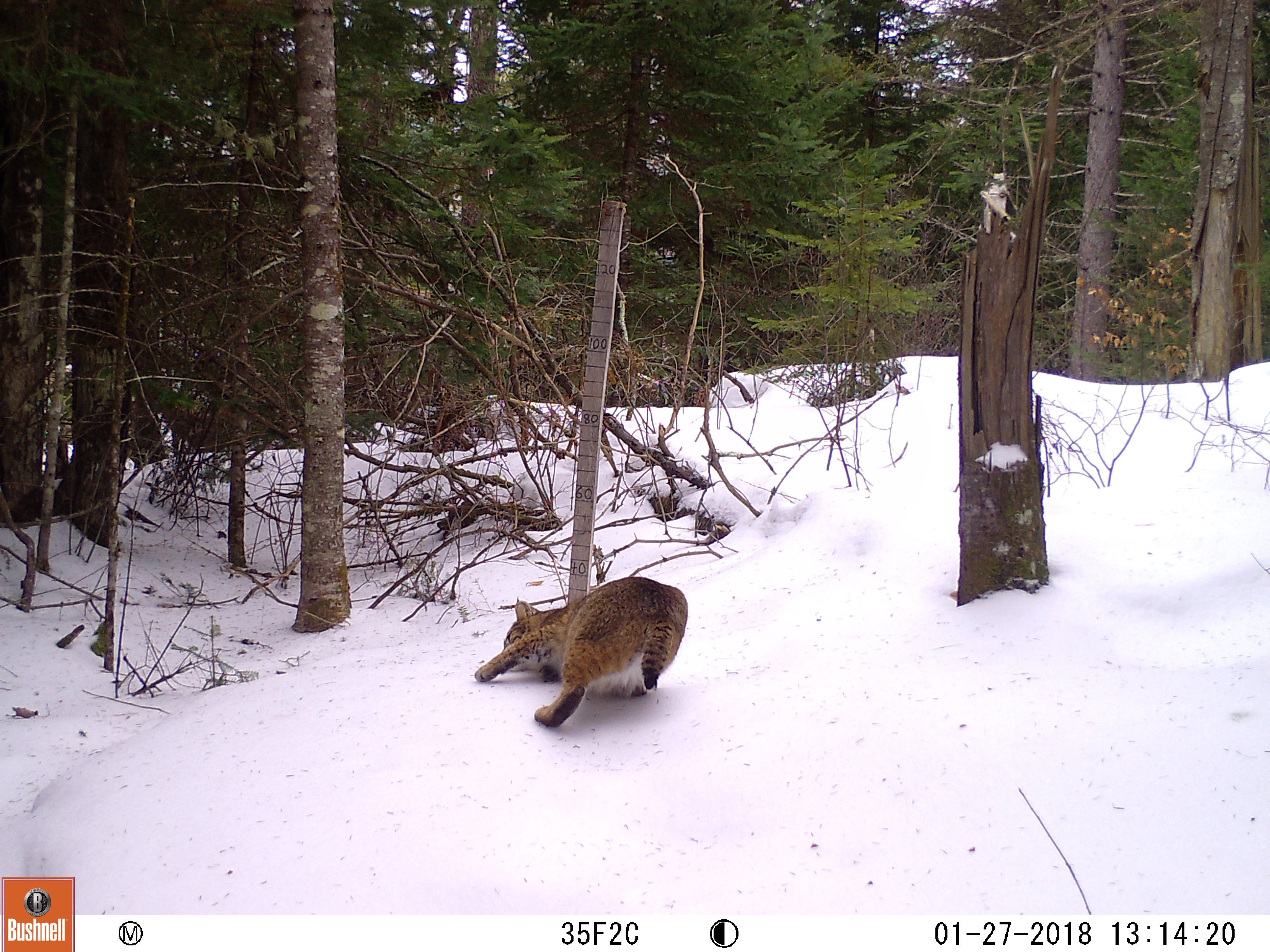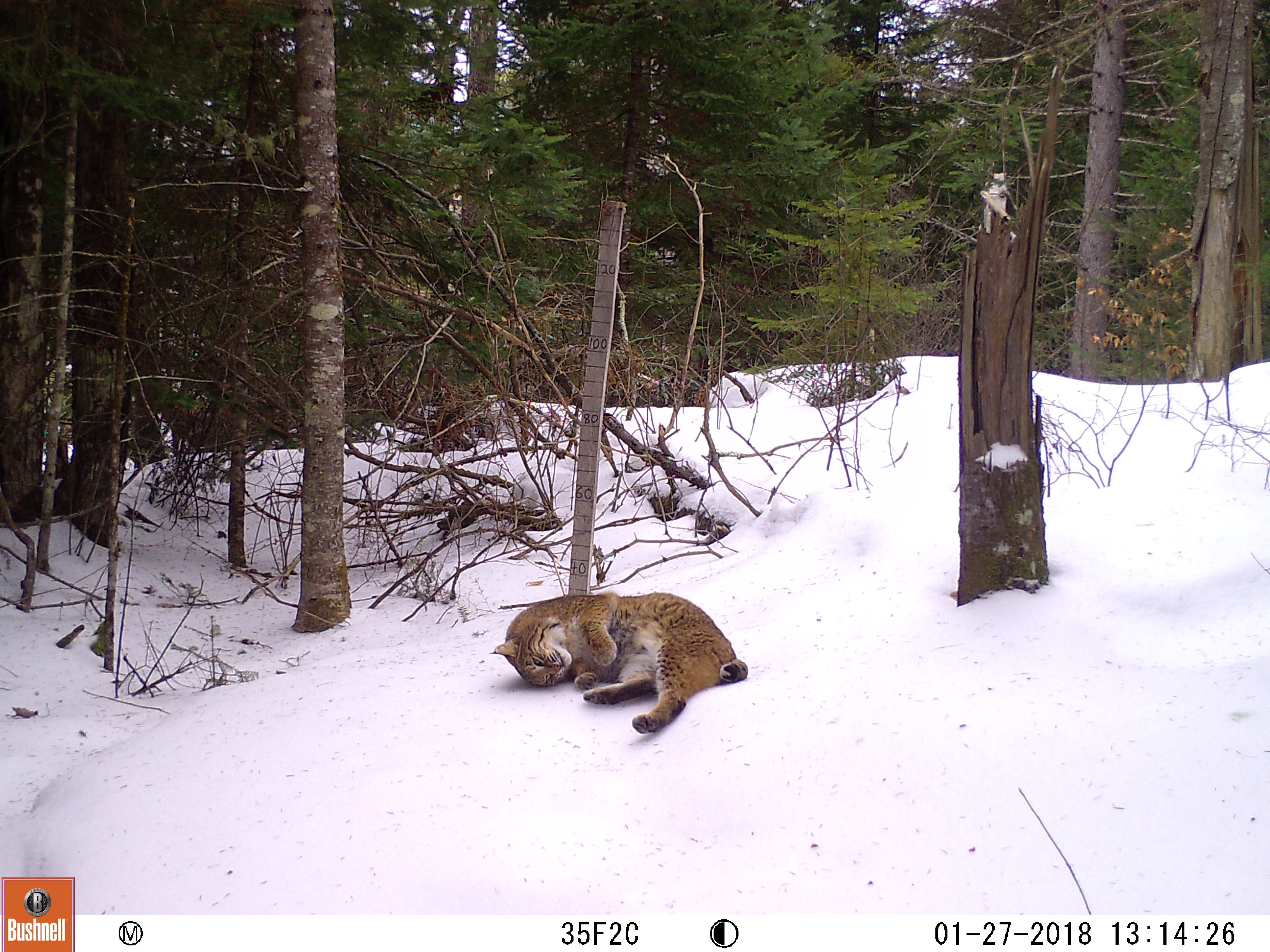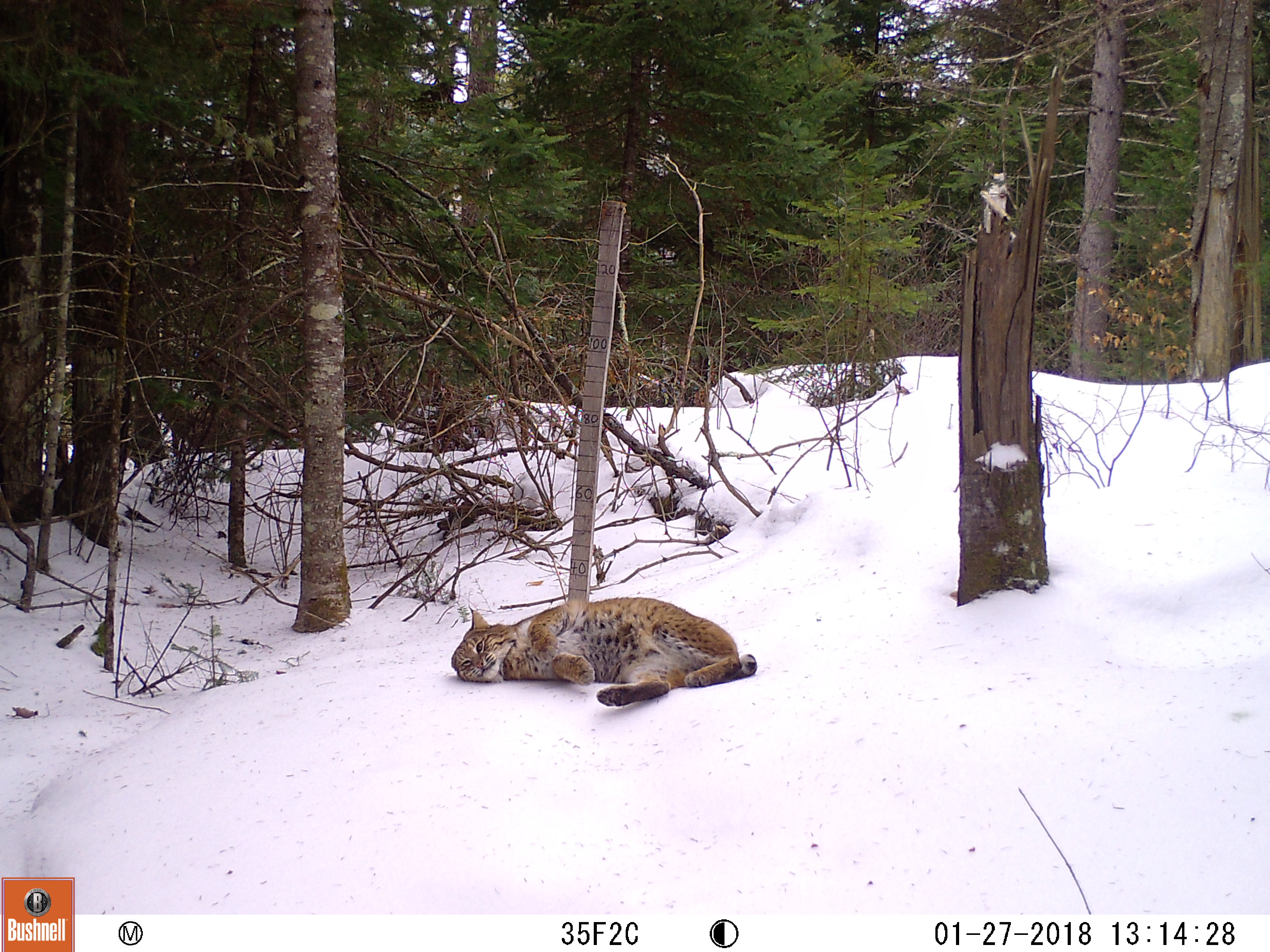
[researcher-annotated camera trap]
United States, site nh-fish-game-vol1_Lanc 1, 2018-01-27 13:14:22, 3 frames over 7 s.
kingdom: Animalia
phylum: Chordata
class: Mammalia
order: Carnivora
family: Felidae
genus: Lynx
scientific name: Lynx rufus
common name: bobcat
Bobcat (Lynx rufus).